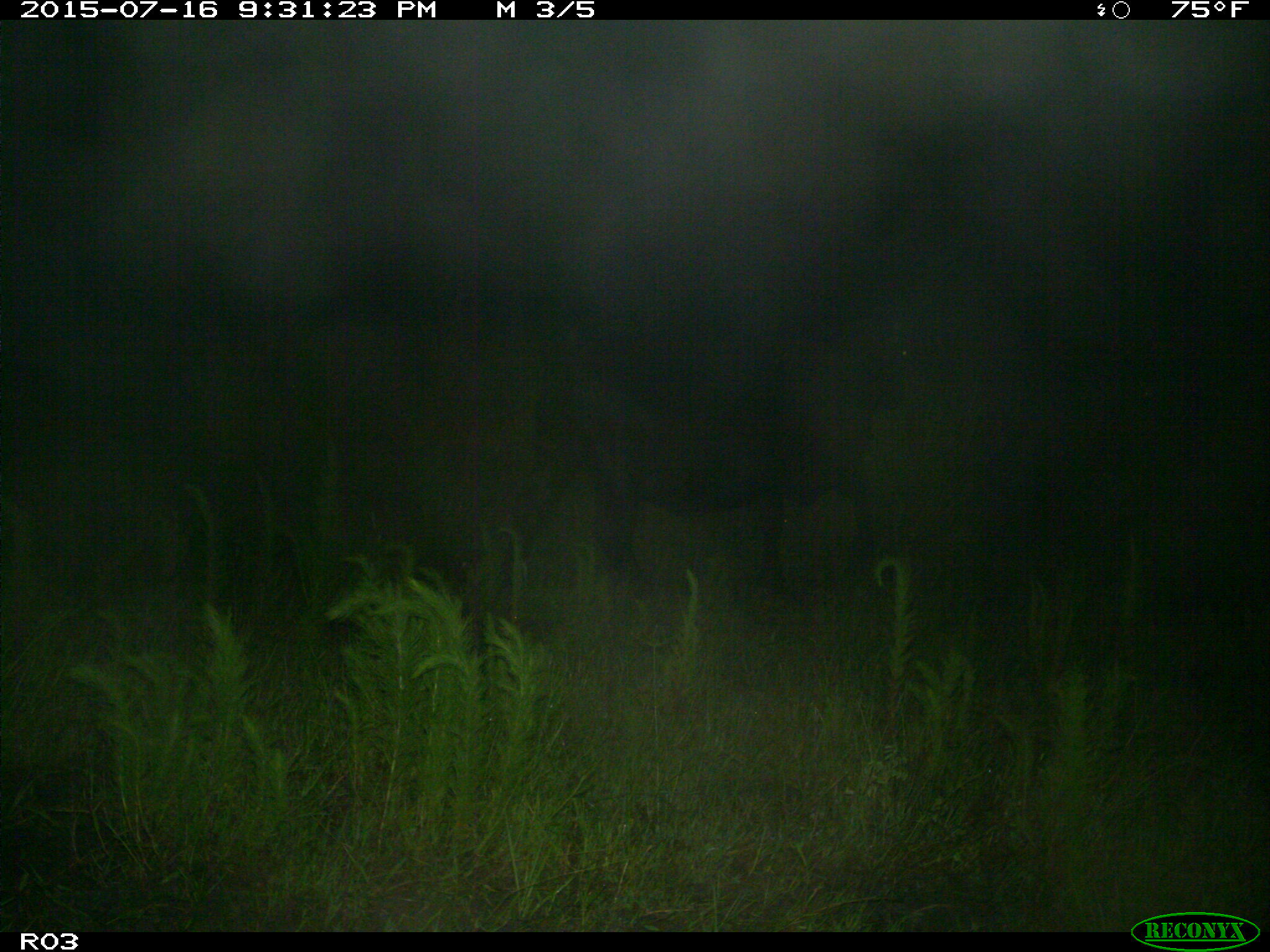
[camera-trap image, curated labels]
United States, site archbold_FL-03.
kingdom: Animalia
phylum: Chordata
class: Mammalia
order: Artiodactyla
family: Bovidae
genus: Bos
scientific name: Bos taurus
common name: domestic cow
Bos taurus (domestic cow).